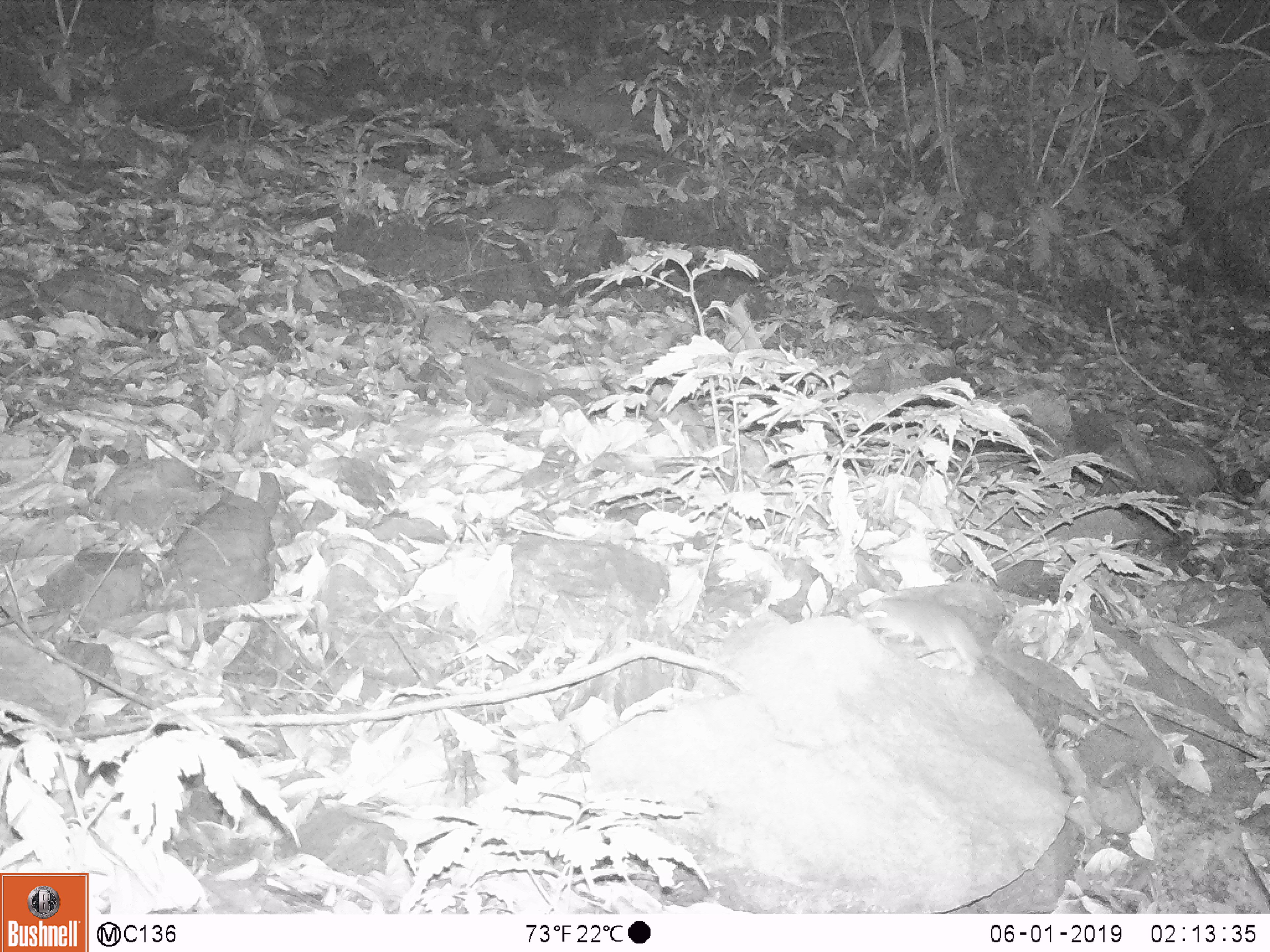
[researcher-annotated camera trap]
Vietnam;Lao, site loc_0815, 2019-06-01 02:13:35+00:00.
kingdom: Animalia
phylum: Chordata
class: Mammalia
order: Rodentia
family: Muridae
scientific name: Muridae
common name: old-world mice and rats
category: unidentified murid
Unidentified murid (old-world mice and rats) (Muridae). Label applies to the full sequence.